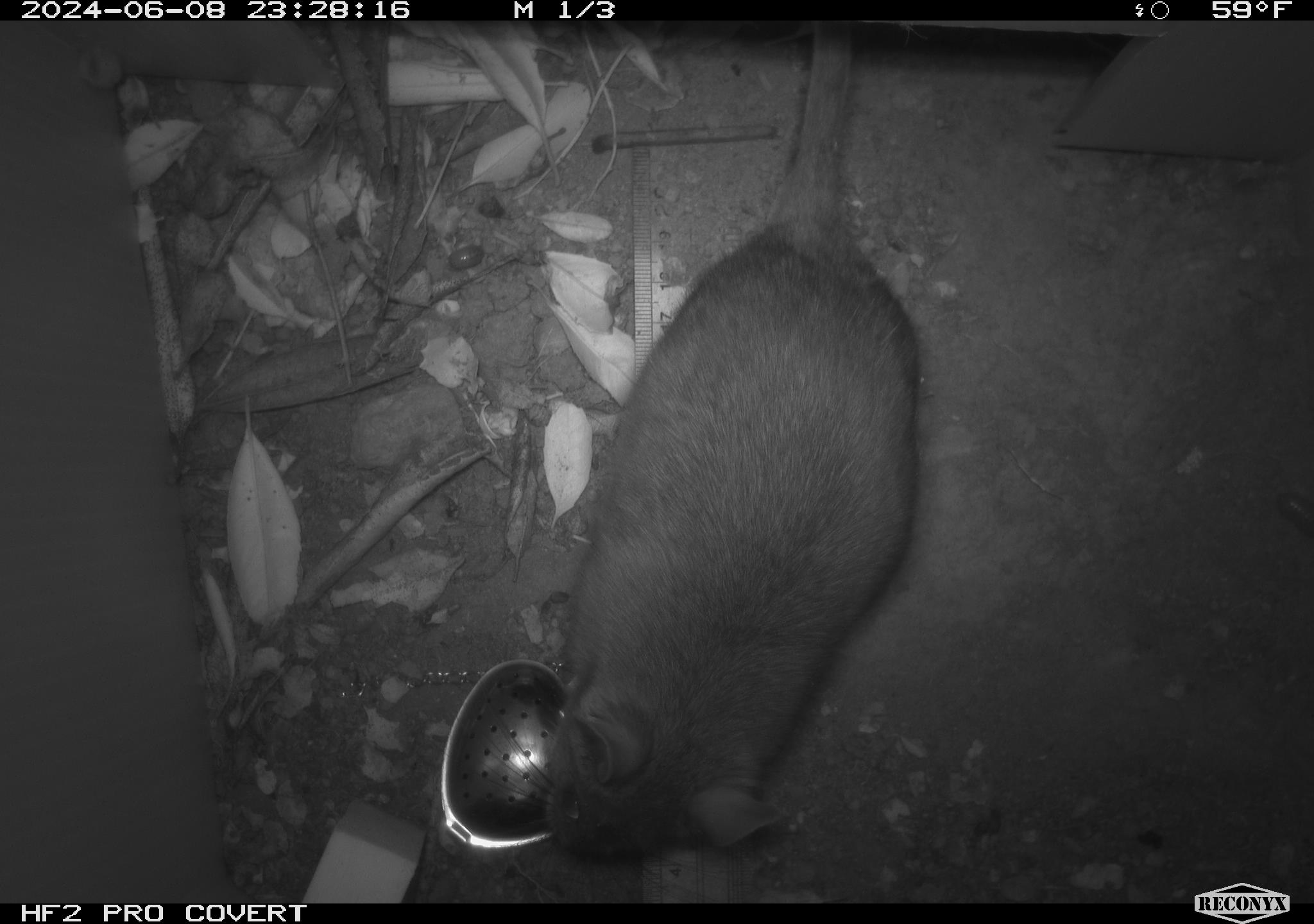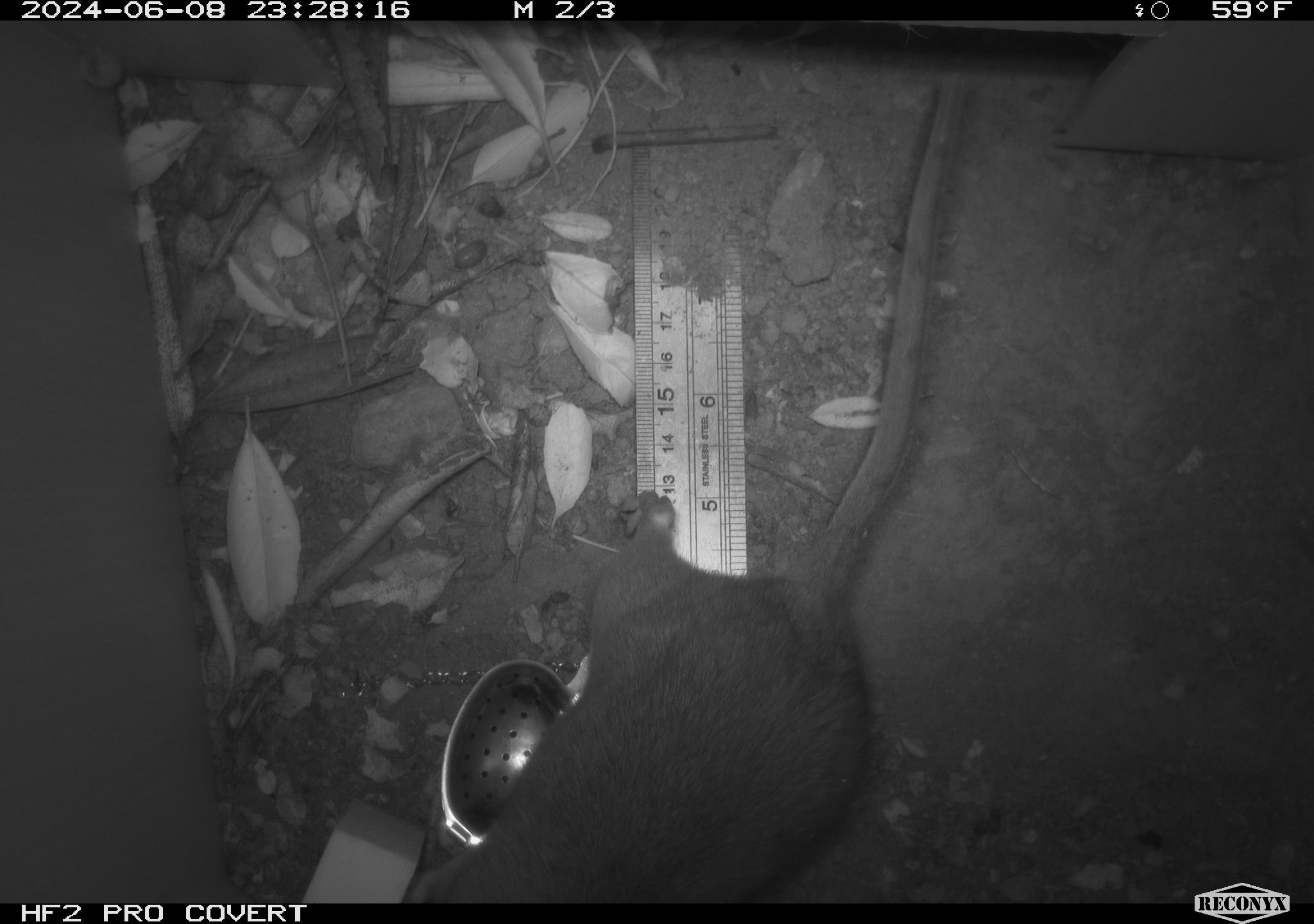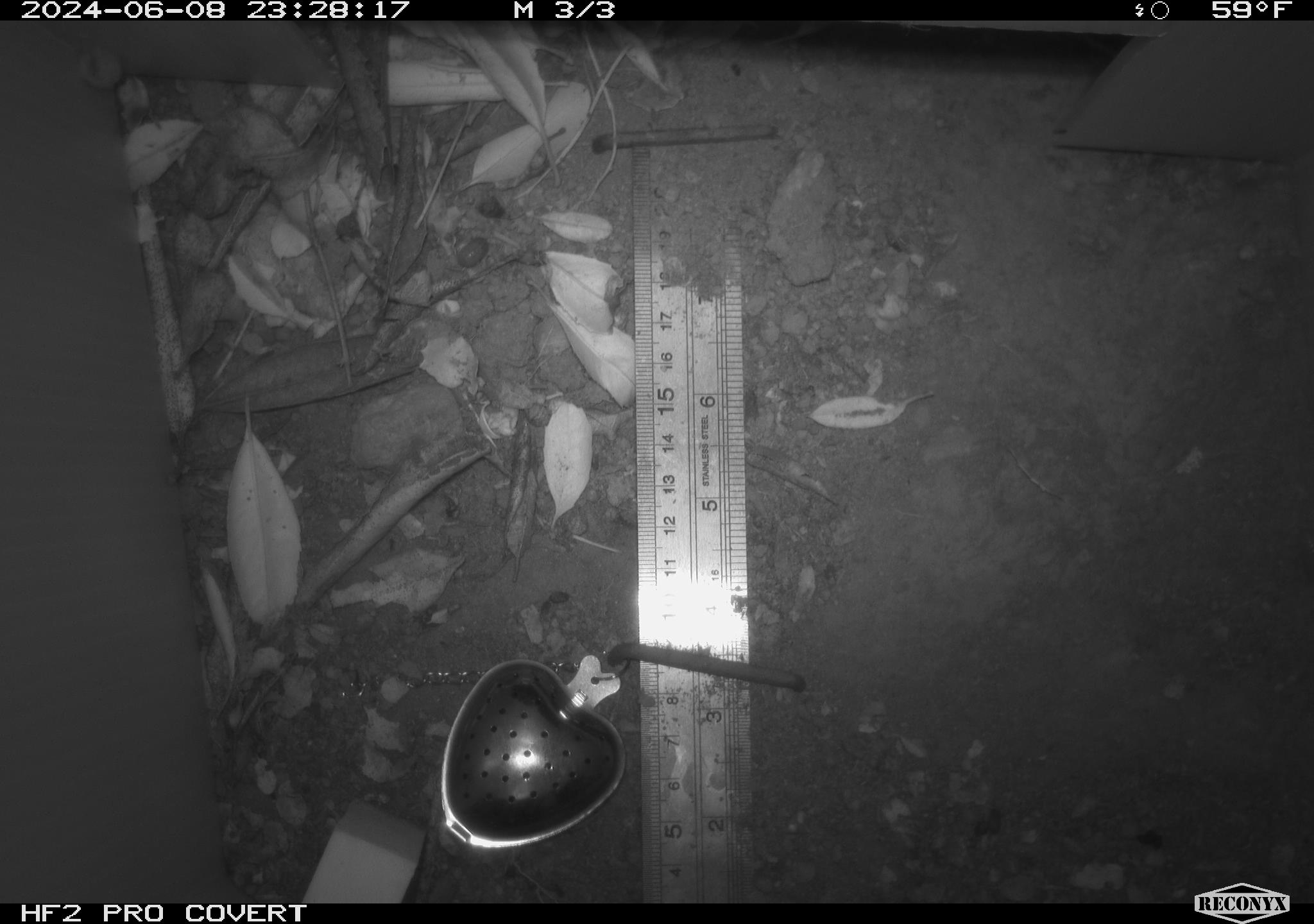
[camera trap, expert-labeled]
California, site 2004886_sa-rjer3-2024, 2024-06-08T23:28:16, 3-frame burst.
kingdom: Animalia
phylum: Chordata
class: Mammalia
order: Rodentia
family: Cricetidae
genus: Neotoma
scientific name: Neotoma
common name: pack rat or woodrat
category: neotoma species